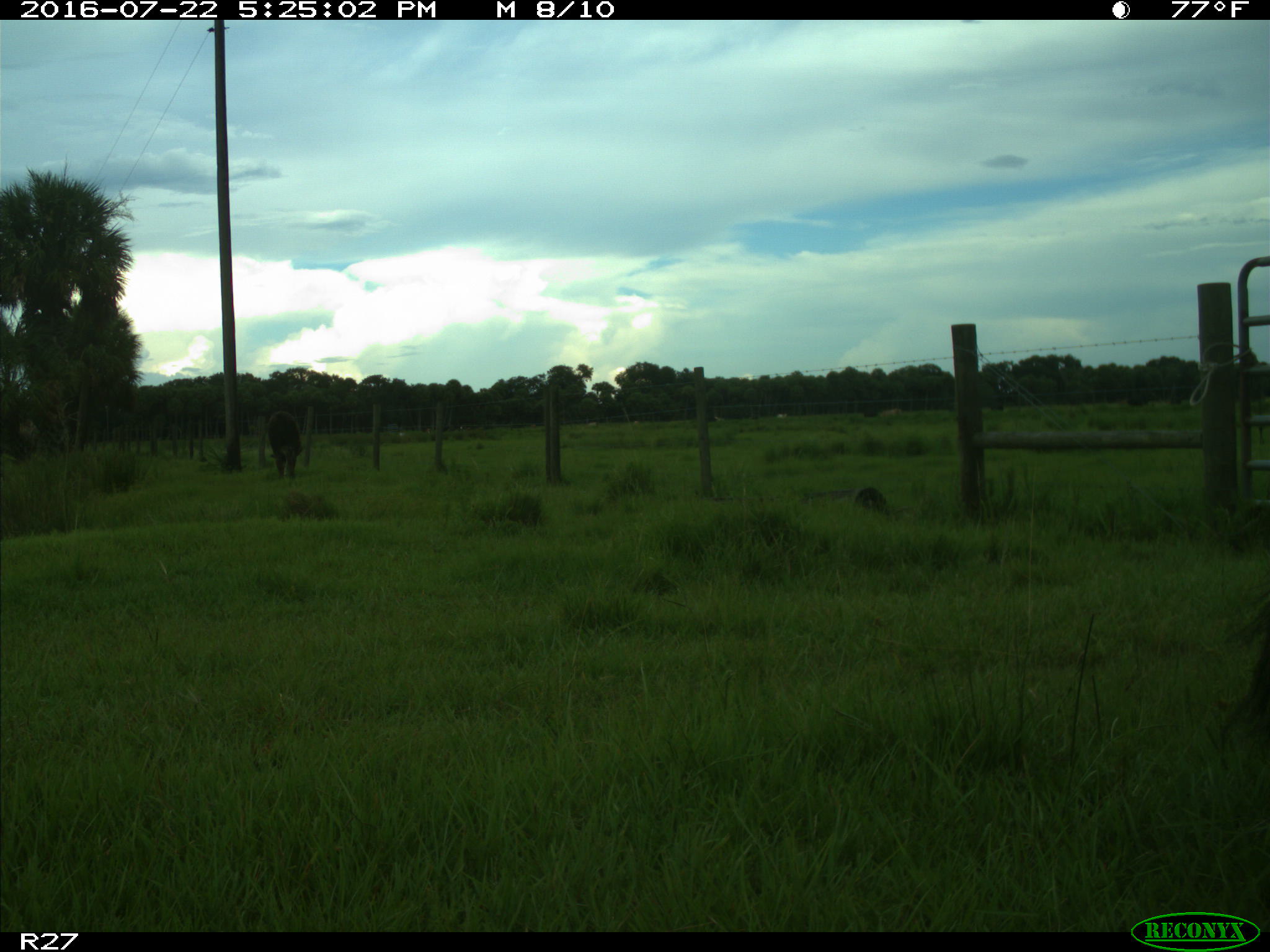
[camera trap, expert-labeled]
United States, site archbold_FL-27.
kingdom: Animalia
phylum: Chordata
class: Mammalia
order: Artiodactyla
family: Bovidae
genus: Bos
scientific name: Bos taurus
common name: domestic cow